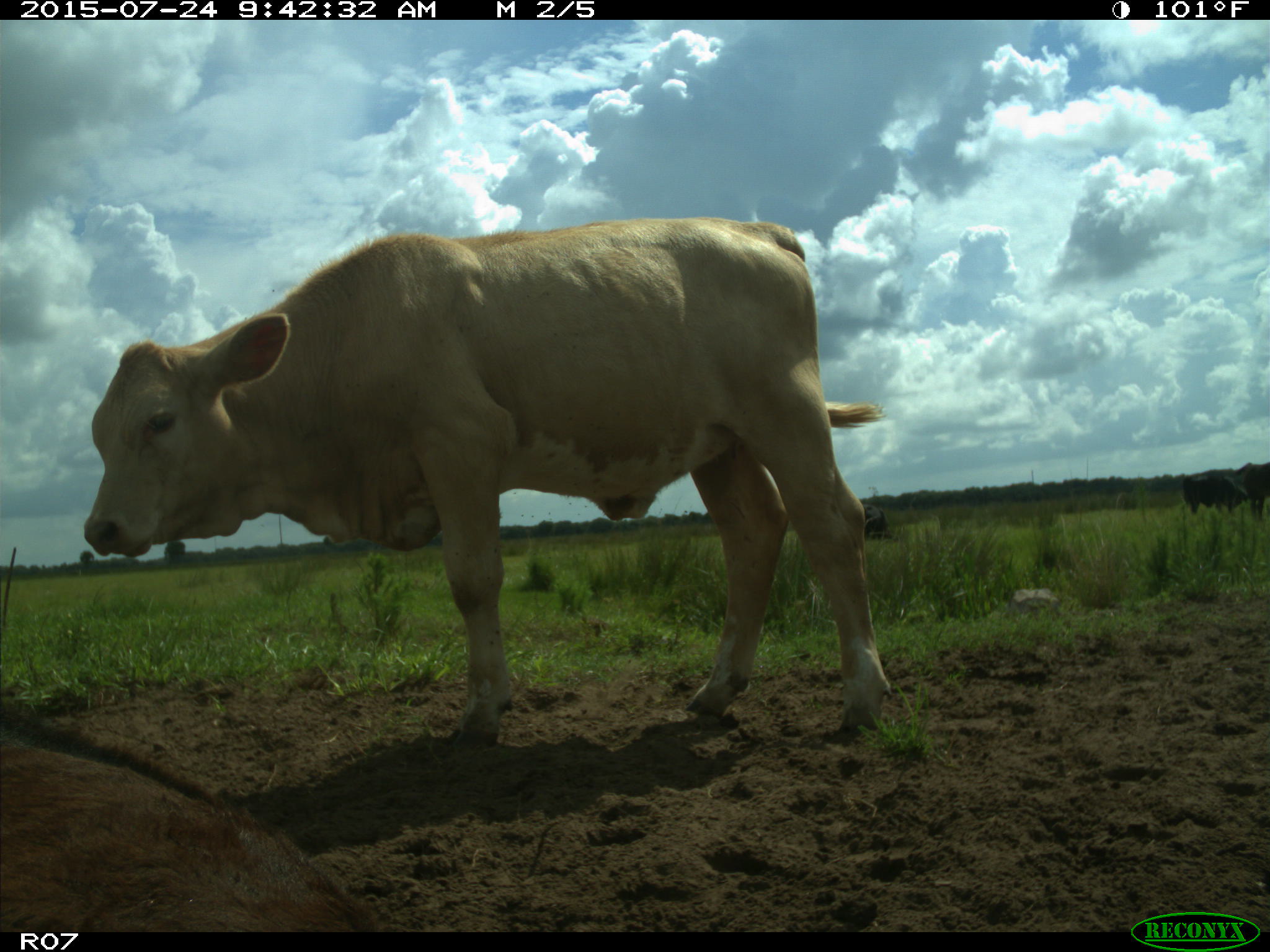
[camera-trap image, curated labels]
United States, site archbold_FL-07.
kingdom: Animalia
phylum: Chordata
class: Mammalia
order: Artiodactyla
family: Bovidae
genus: Bos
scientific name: Bos taurus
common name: domestic cow